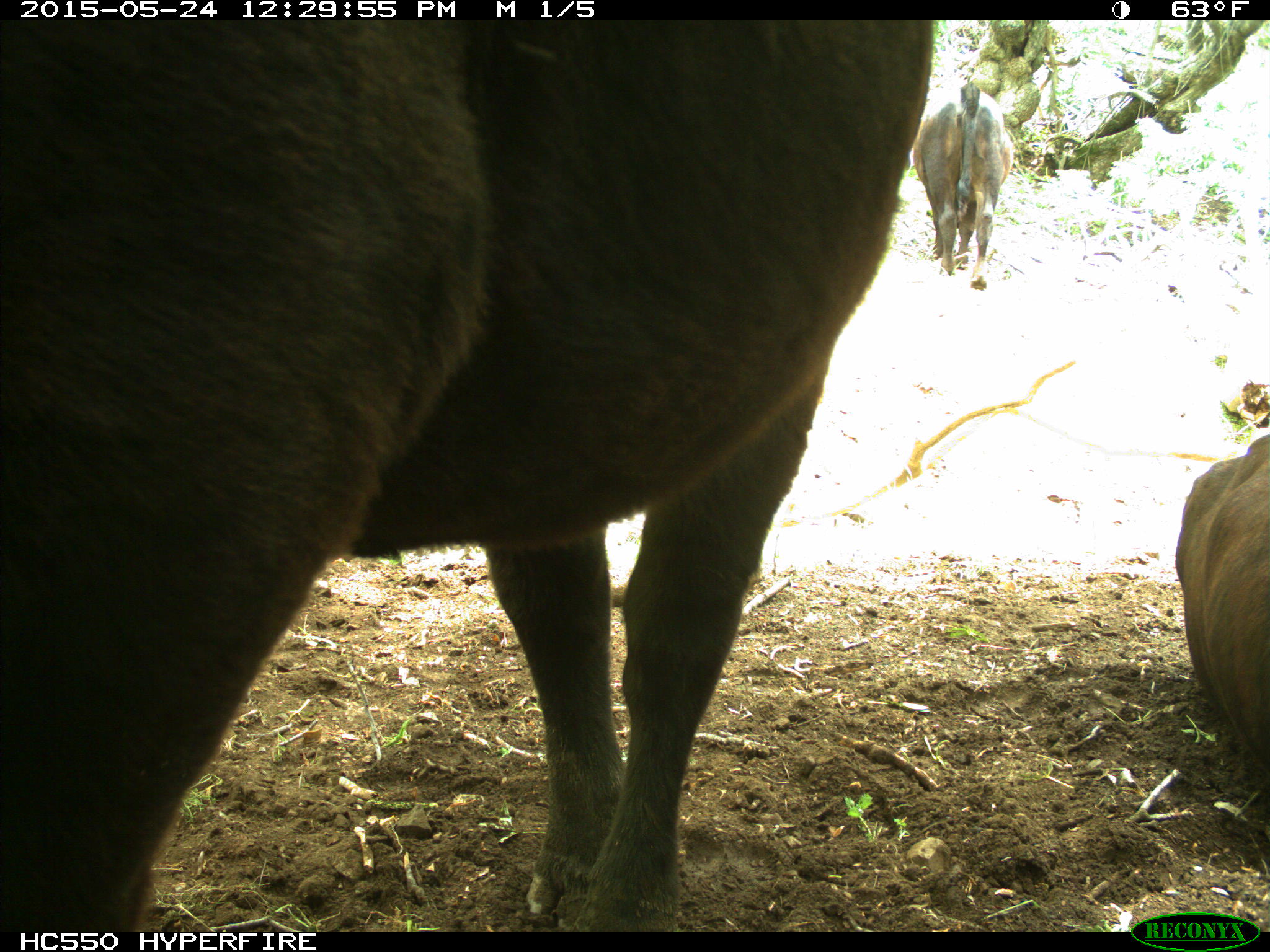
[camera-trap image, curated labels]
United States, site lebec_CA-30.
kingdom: Animalia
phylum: Chordata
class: Mammalia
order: Artiodactyla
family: Bovidae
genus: Bos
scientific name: Bos taurus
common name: domestic cow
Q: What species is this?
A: Bos taurus (domestic cow).